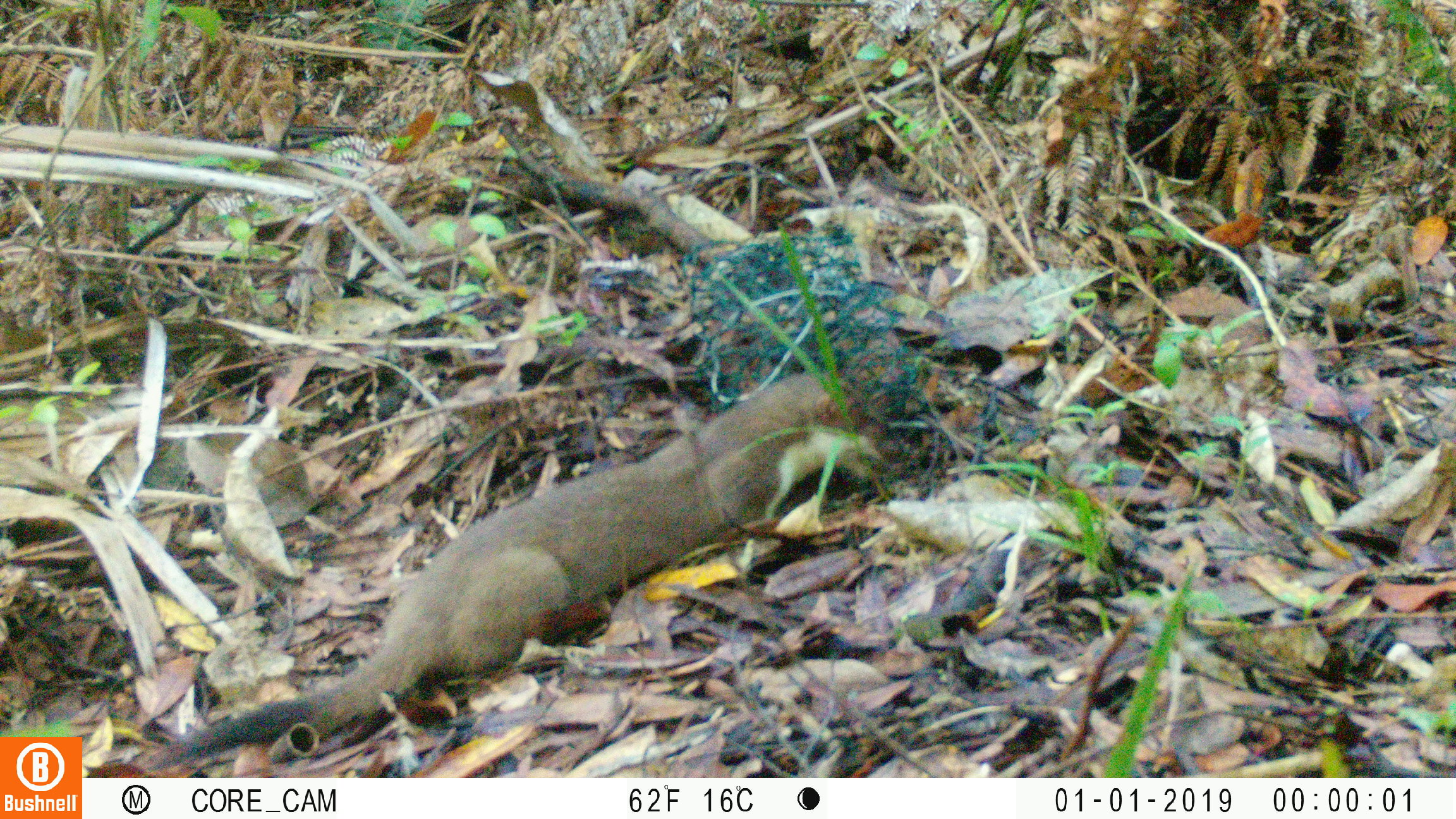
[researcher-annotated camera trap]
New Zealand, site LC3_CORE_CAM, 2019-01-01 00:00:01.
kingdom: Animalia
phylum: Chordata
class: Mammalia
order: Carnivora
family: Mustelidae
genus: Mustela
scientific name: Mustela erminea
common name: stoat